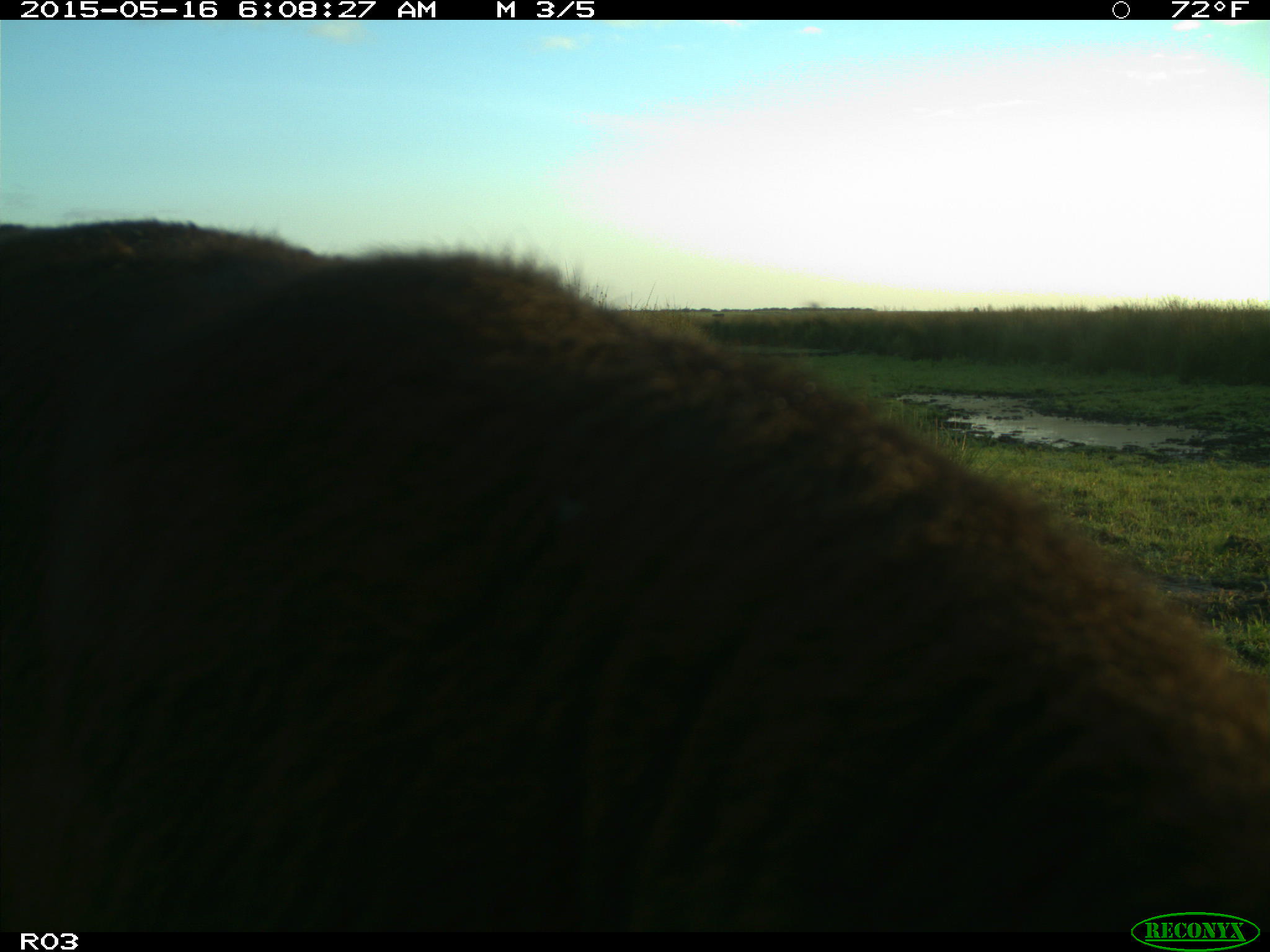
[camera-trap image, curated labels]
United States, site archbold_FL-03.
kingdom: Animalia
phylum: Chordata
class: Mammalia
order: Artiodactyla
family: Bovidae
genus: Bos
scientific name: Bos taurus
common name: domestic cow